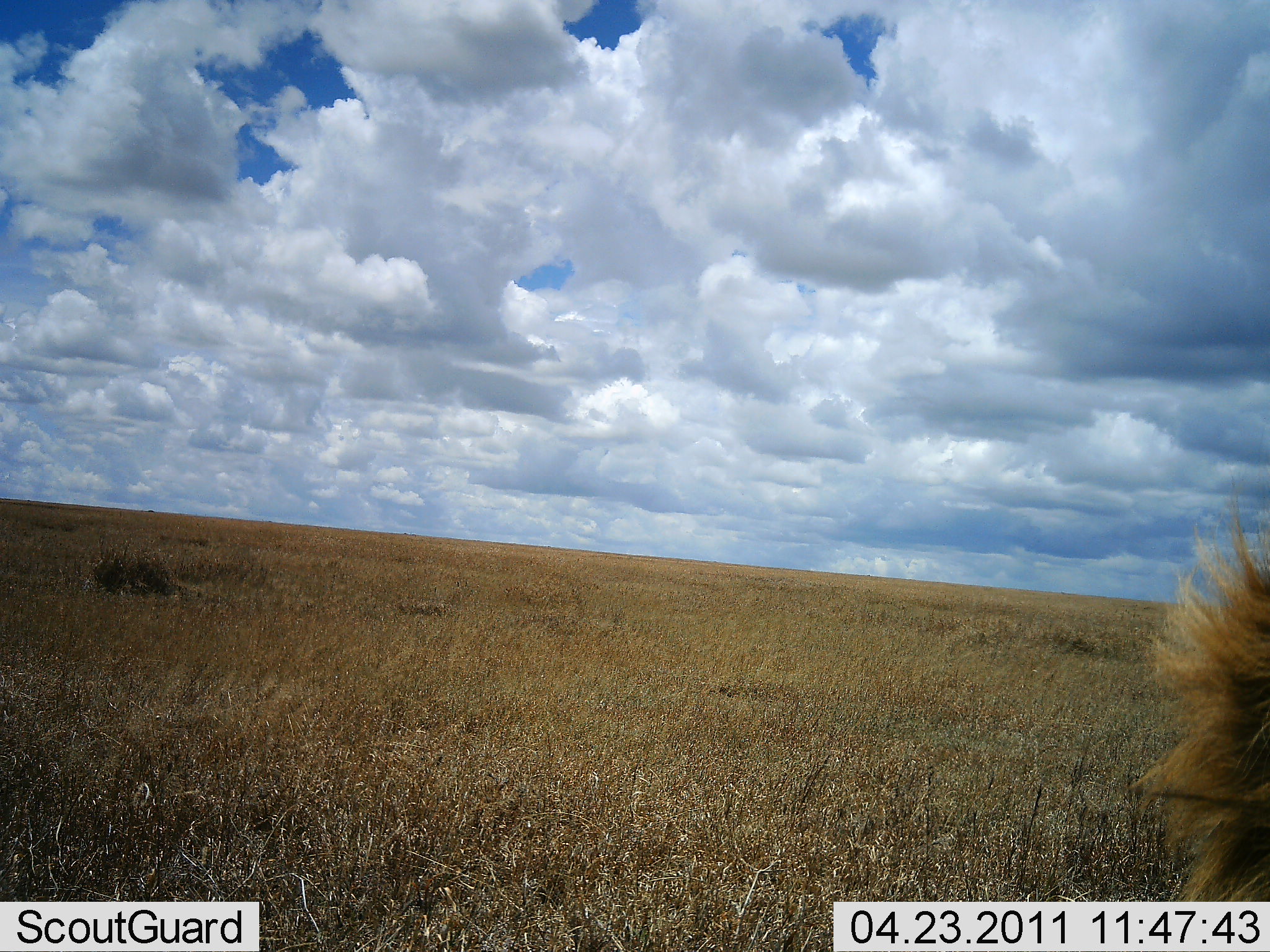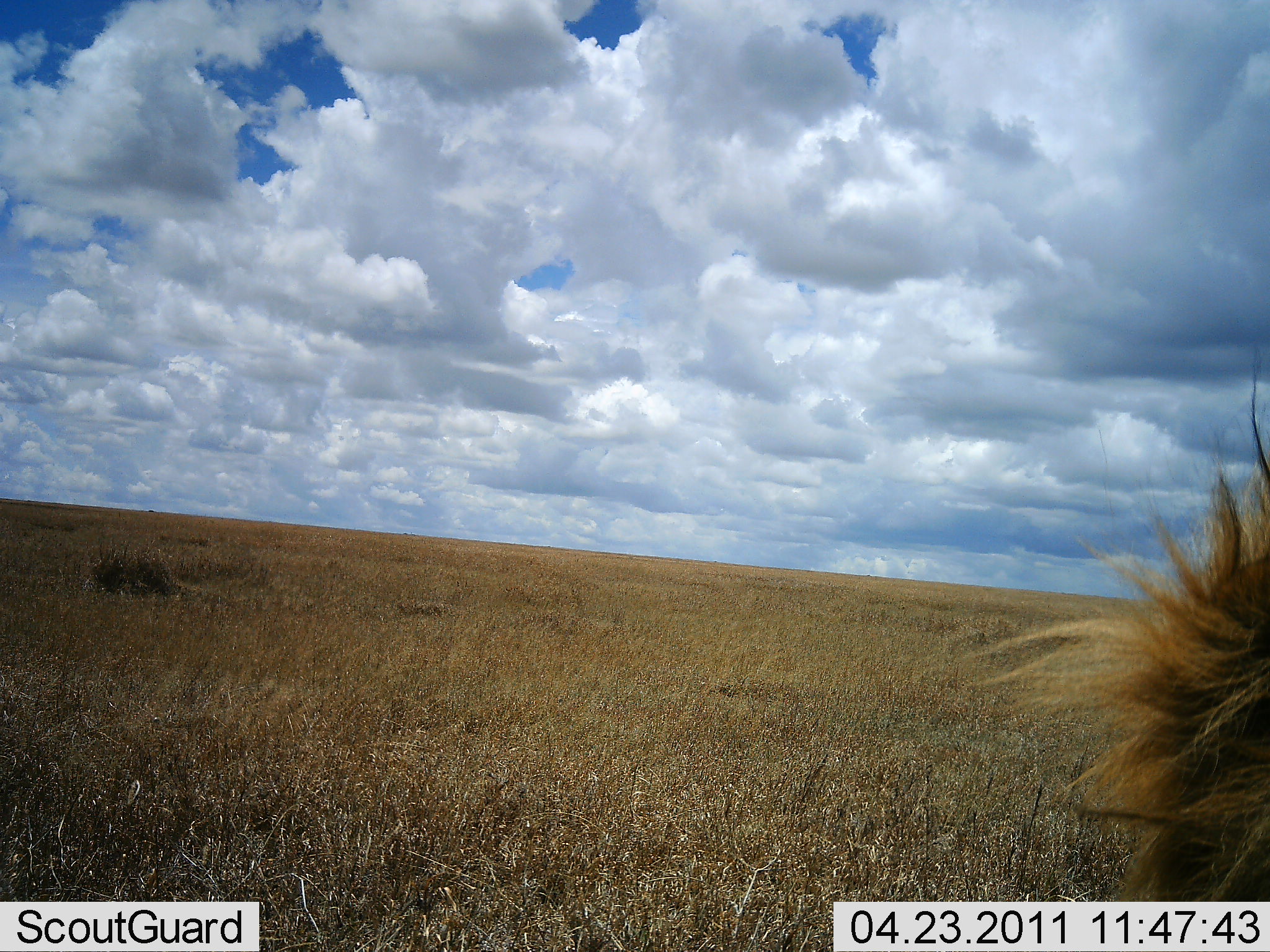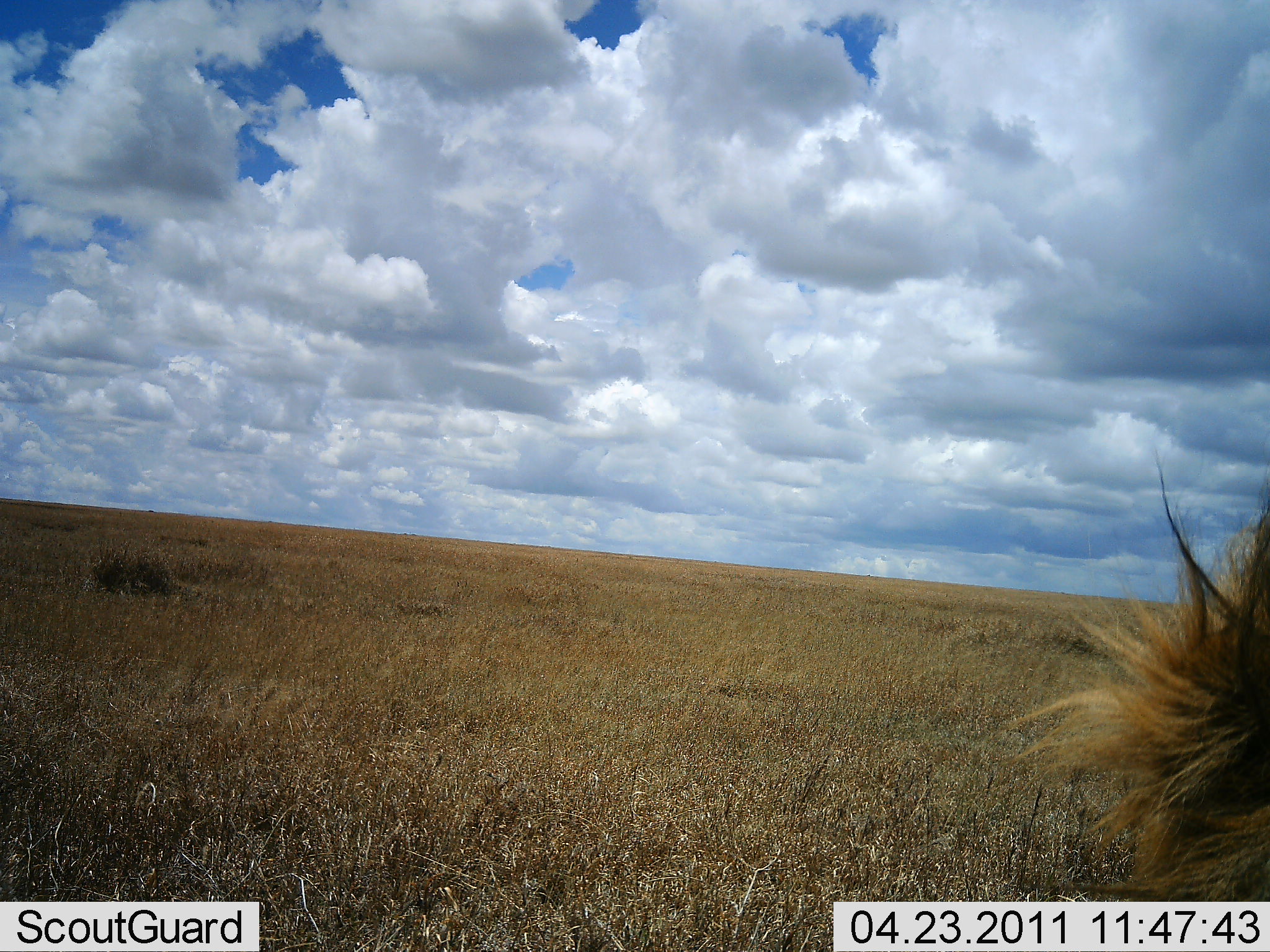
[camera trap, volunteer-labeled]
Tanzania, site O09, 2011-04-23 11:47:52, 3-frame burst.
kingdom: Animalia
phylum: Chordata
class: Mammalia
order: Carnivora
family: Felidae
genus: Panthera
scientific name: Panthera leo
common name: lion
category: lionmale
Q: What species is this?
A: Lionmale (lion) (Panthera leo).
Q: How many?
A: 1.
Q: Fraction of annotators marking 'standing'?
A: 33%.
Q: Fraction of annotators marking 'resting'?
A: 58%.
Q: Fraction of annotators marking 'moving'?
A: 8%.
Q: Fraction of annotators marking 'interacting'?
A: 0%.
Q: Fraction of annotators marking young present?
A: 0%.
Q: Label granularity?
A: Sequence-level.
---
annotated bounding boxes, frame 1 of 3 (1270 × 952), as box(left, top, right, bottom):
animal: box(1121, 493, 1270, 902)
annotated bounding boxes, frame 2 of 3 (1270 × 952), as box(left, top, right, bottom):
animal: box(962, 366, 1270, 902)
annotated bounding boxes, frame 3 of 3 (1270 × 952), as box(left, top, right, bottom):
animal: box(990, 446, 1270, 902)